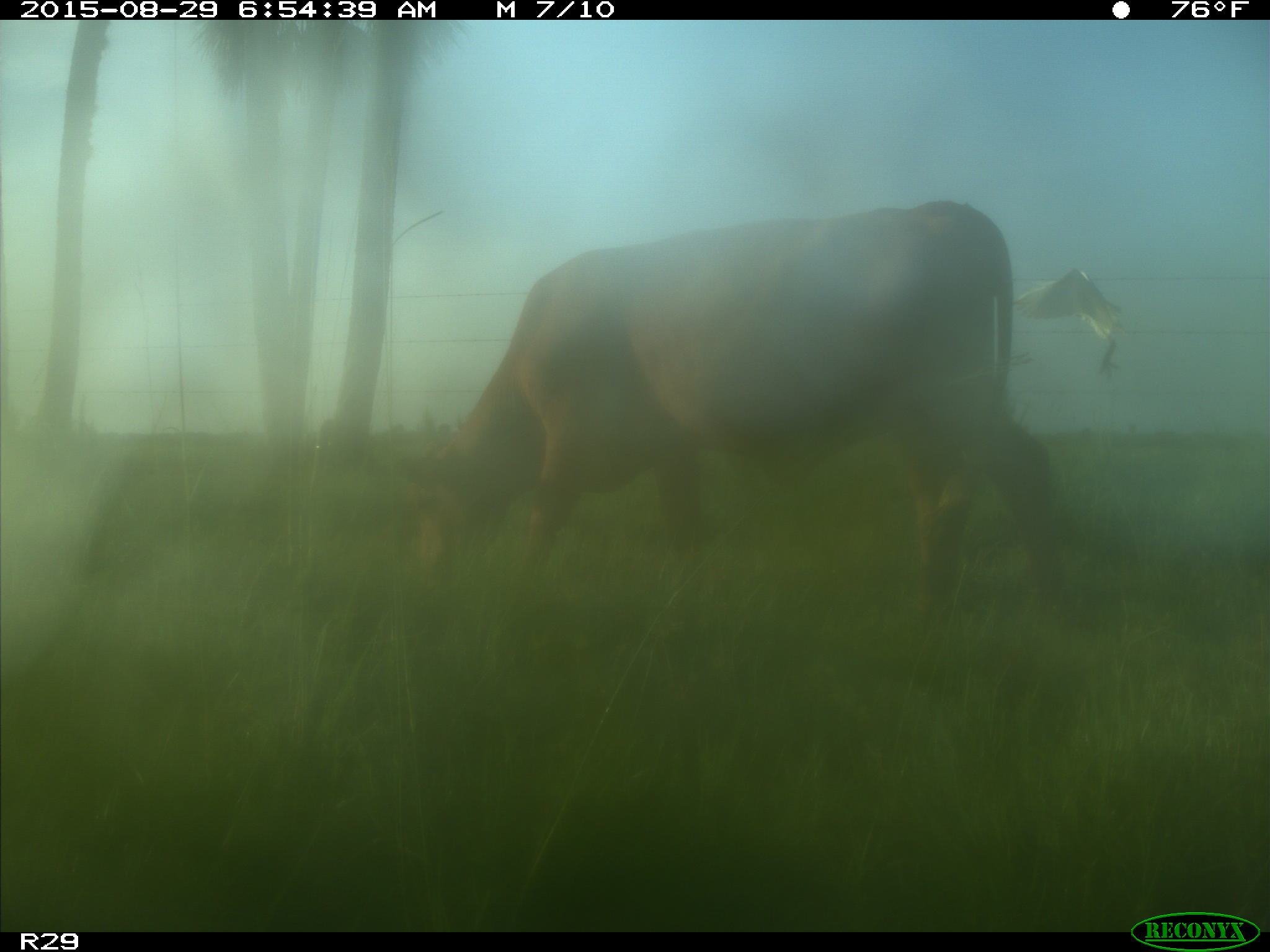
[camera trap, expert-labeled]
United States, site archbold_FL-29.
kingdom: Animalia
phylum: Chordata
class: Mammalia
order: Artiodactyla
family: Bovidae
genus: Bos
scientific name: Bos taurus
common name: domestic cow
Bos taurus (domestic cow).